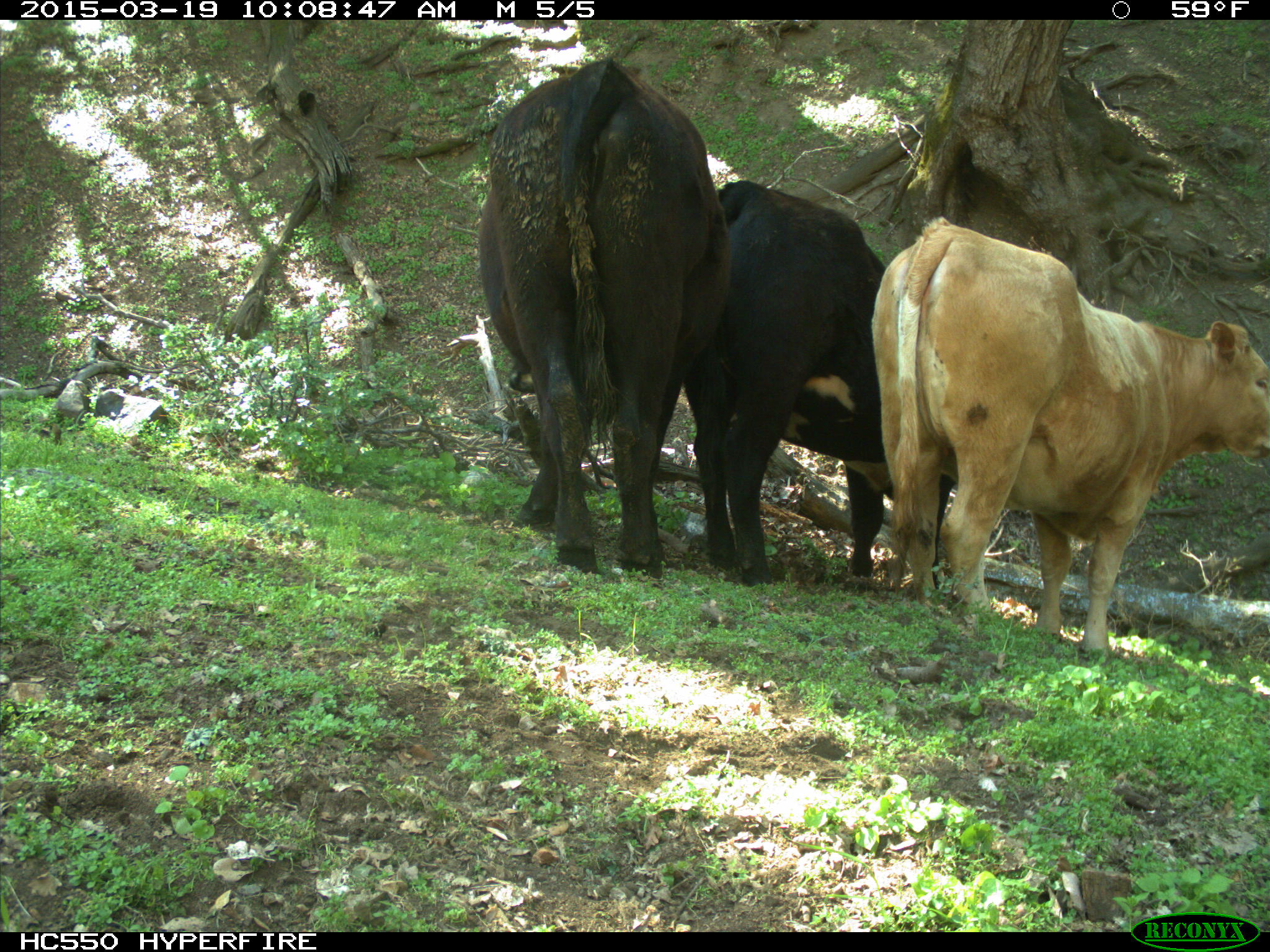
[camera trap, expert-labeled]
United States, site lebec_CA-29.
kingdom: Animalia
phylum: Chordata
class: Mammalia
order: Artiodactyla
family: Bovidae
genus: Bos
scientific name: Bos taurus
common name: domestic cow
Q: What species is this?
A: Bos taurus (domestic cow).